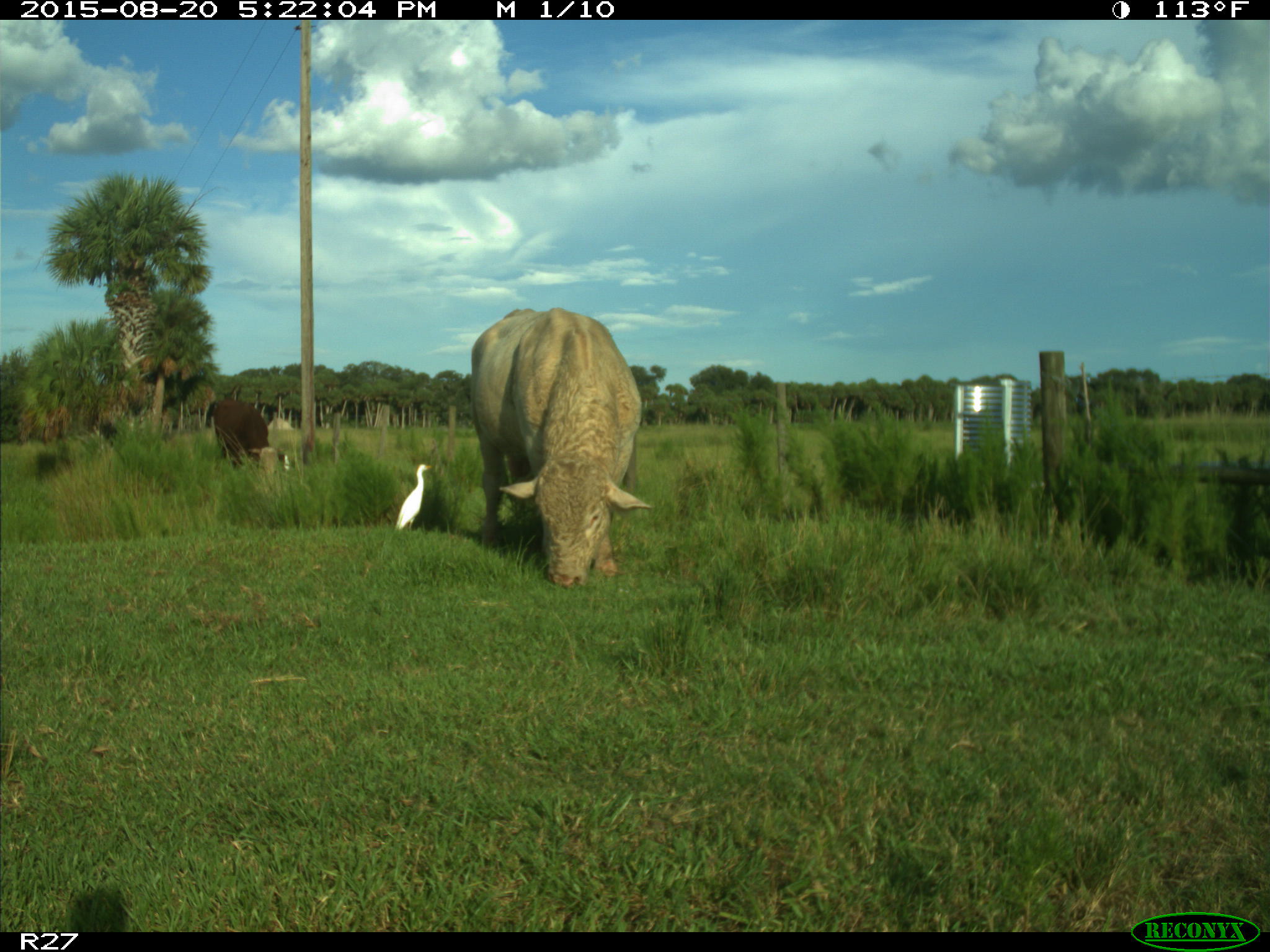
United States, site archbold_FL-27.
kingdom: Animalia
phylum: Chordata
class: Mammalia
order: Artiodactyla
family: Bovidae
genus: Bos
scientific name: Bos taurus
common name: domestic cow